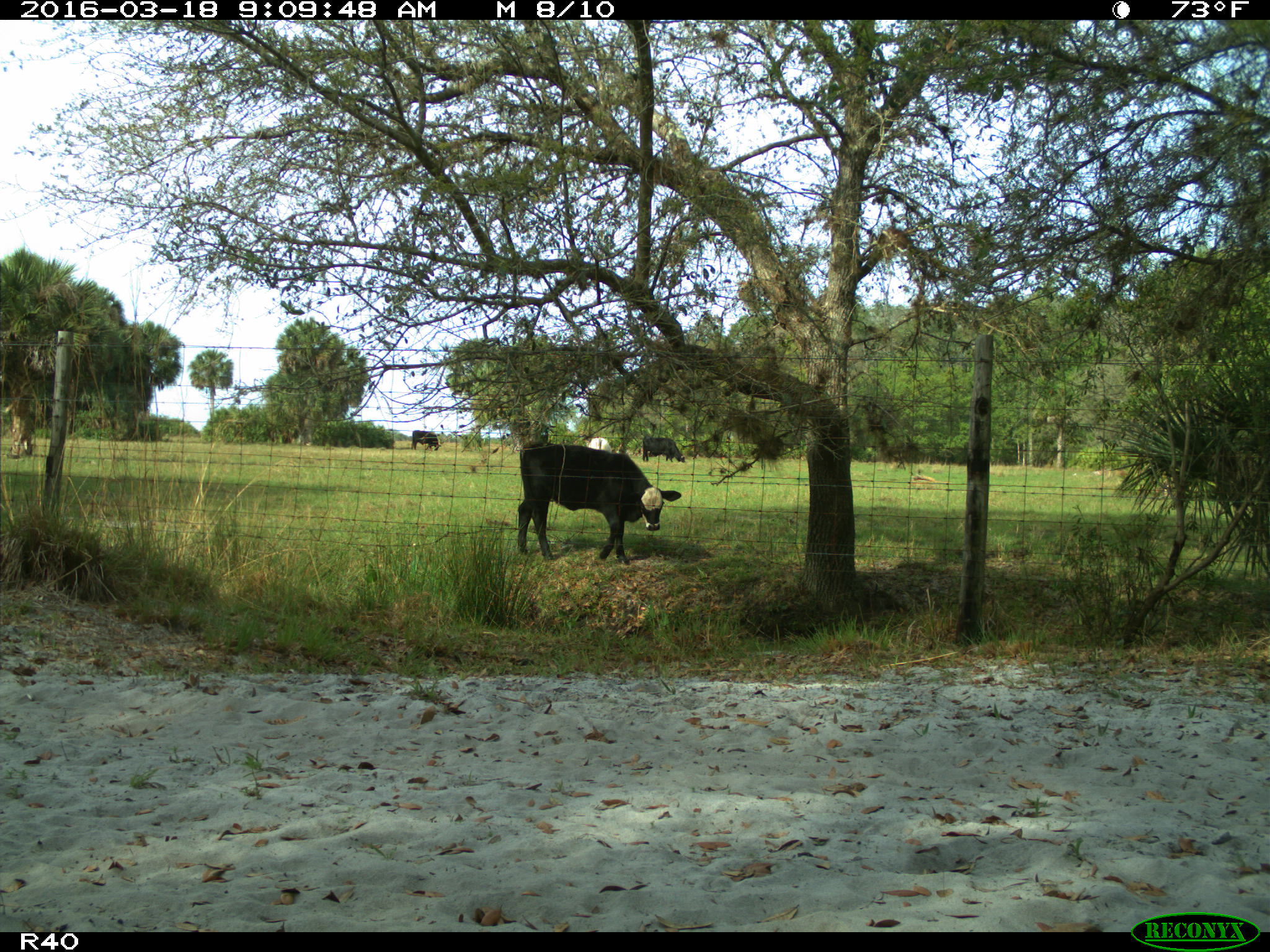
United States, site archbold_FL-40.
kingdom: Animalia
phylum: Chordata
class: Mammalia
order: Artiodactyla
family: Bovidae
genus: Bos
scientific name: Bos taurus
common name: domestic cow